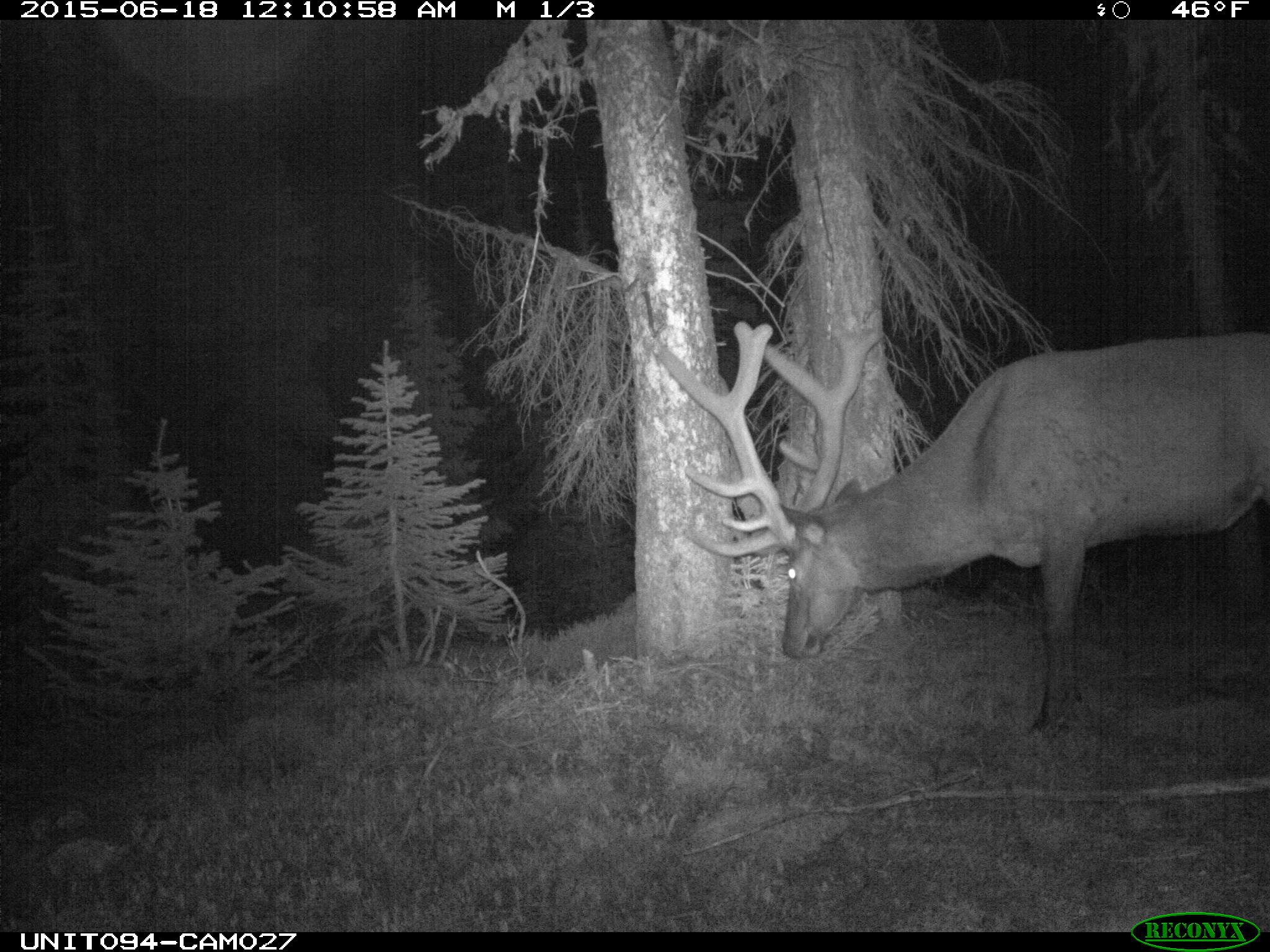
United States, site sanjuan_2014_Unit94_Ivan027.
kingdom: Animalia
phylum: Chordata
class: Mammalia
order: Artiodactyla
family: Cervidae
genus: Cervus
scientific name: Cervus elaphus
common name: red deer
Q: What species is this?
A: Cervus elaphus (red deer).